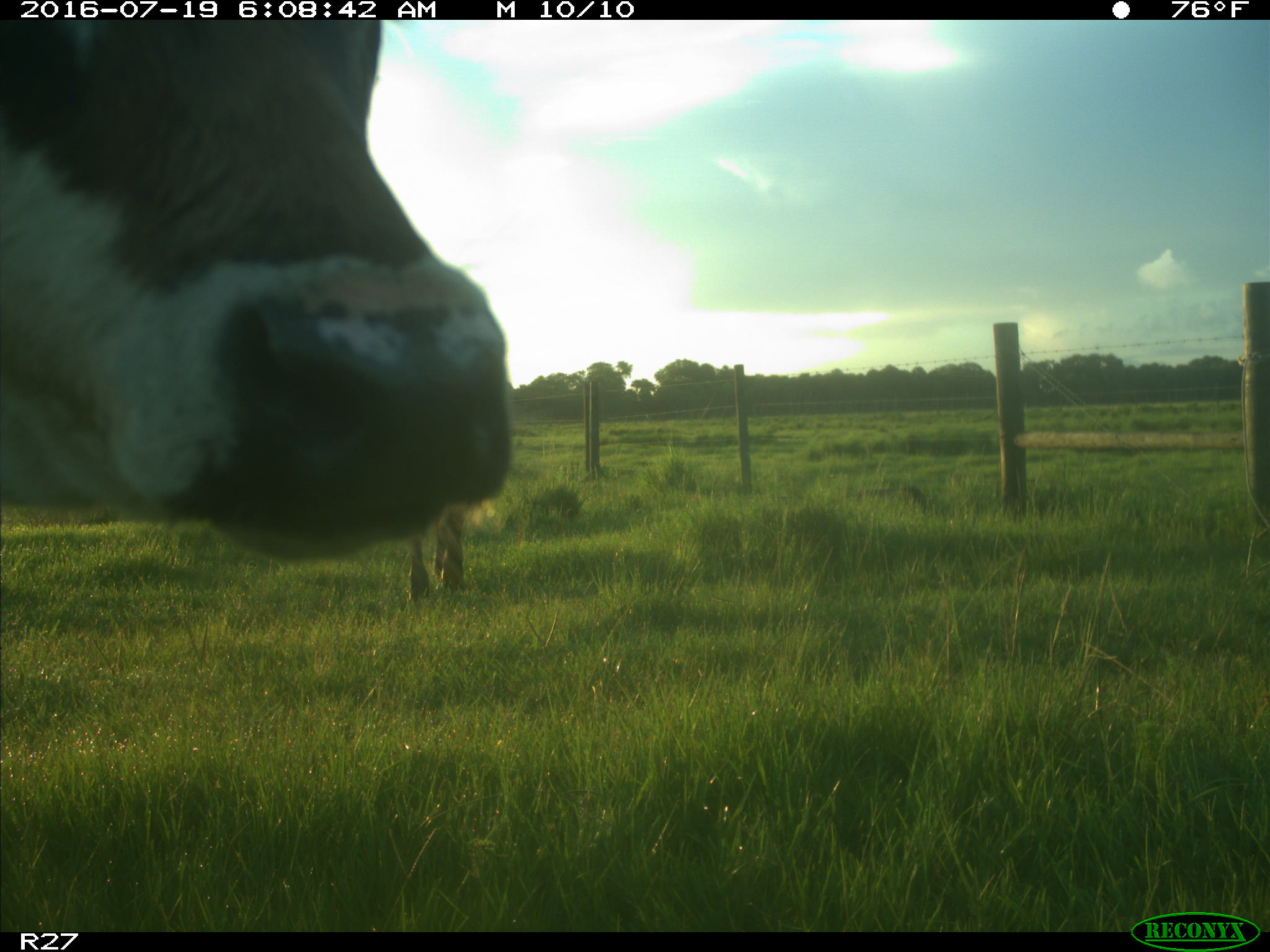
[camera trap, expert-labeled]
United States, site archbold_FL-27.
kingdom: Animalia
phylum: Chordata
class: Mammalia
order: Artiodactyla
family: Bovidae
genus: Bos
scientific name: Bos taurus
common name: domestic cow